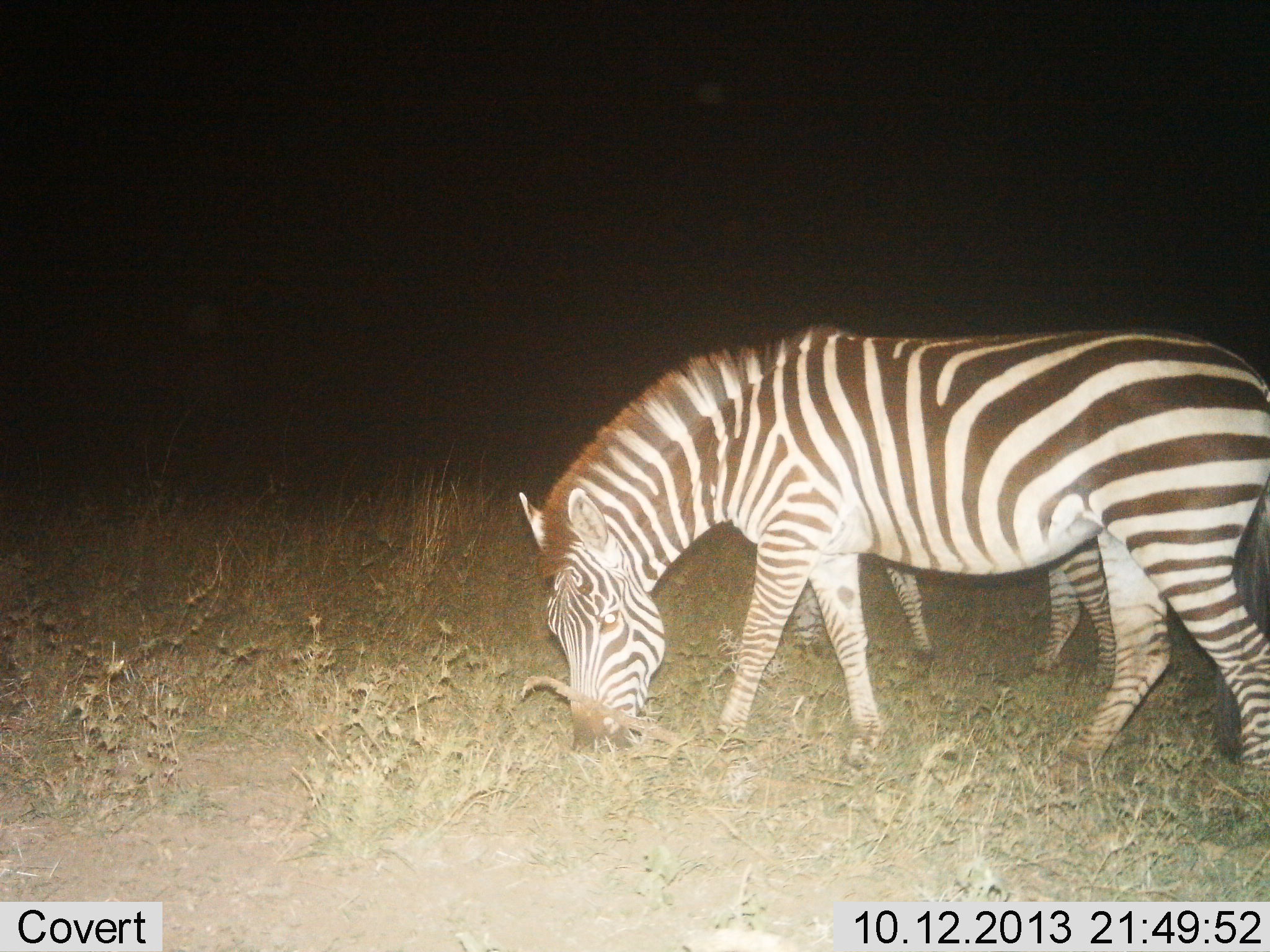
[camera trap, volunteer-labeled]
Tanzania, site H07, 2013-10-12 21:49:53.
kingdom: Animalia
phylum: Chordata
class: Mammalia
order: Perissodactyla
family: Equidae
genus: Equus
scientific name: Equus quagga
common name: plains zebra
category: zebra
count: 2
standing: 18%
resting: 0%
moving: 9%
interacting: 0%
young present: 12%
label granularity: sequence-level